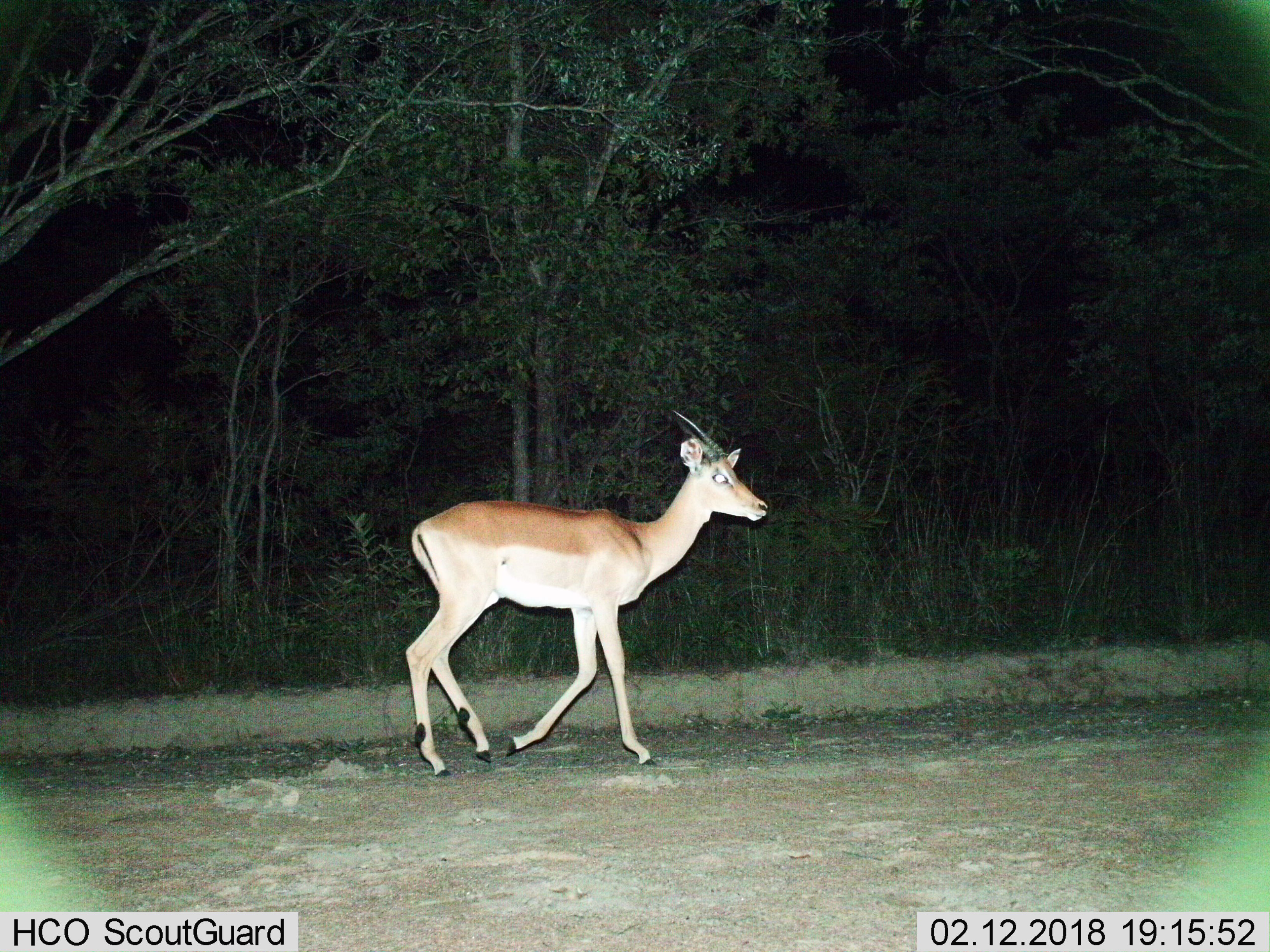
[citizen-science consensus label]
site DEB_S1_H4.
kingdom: Animalia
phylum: Chordata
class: Mammalia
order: Artiodactyla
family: Bovidae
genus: Aepyceros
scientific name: Aepyceros melampus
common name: impala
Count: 1.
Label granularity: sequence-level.